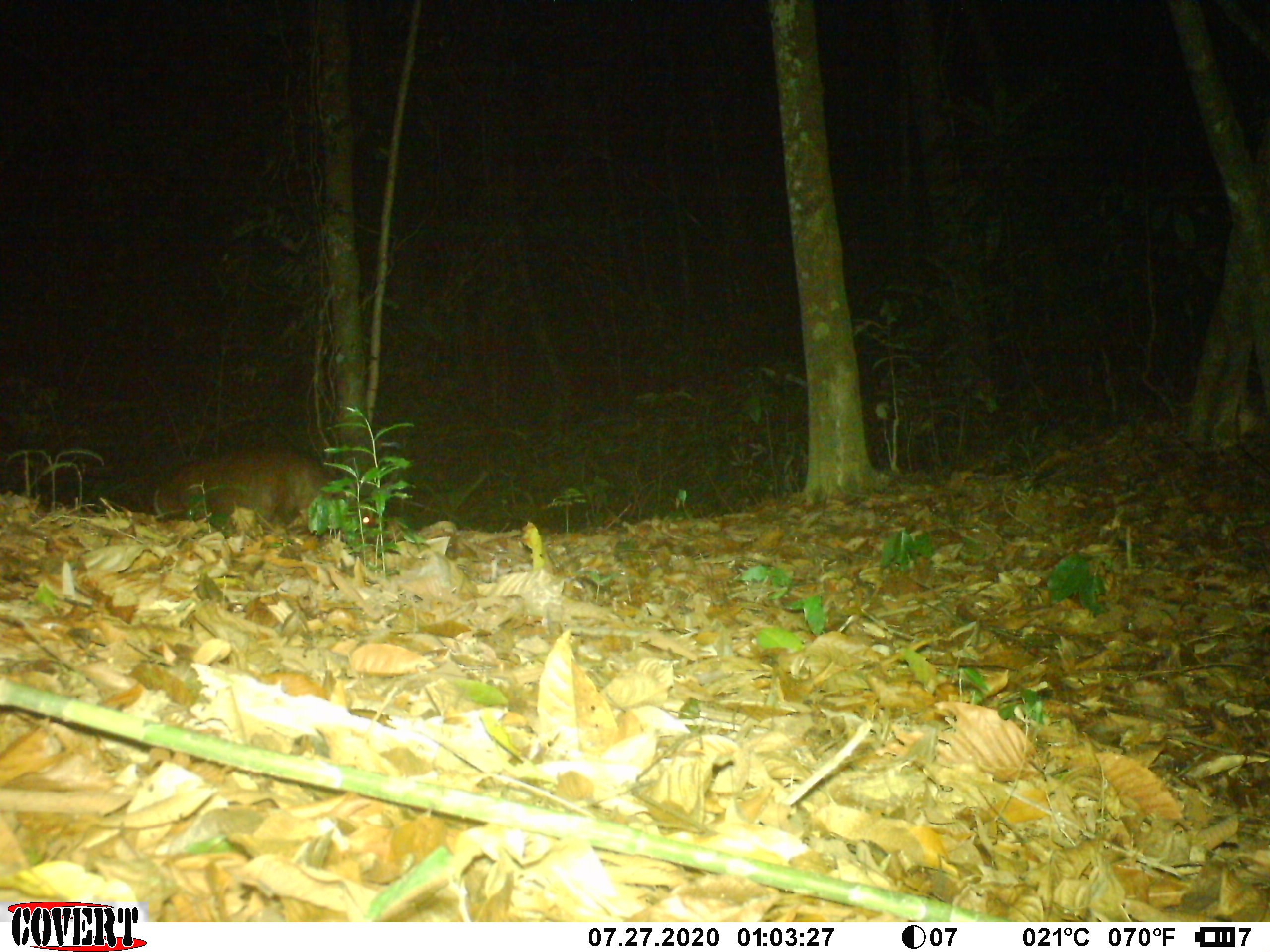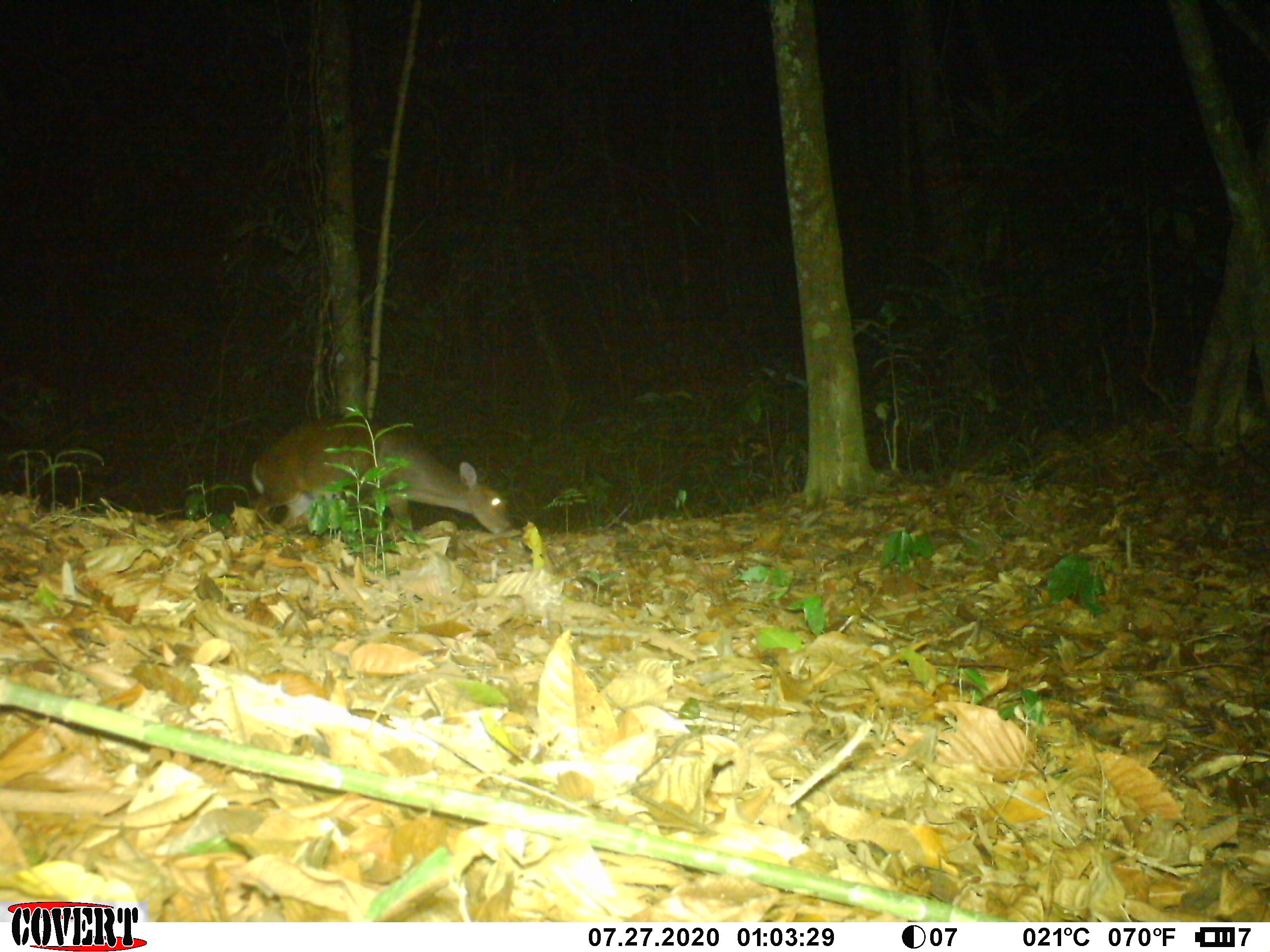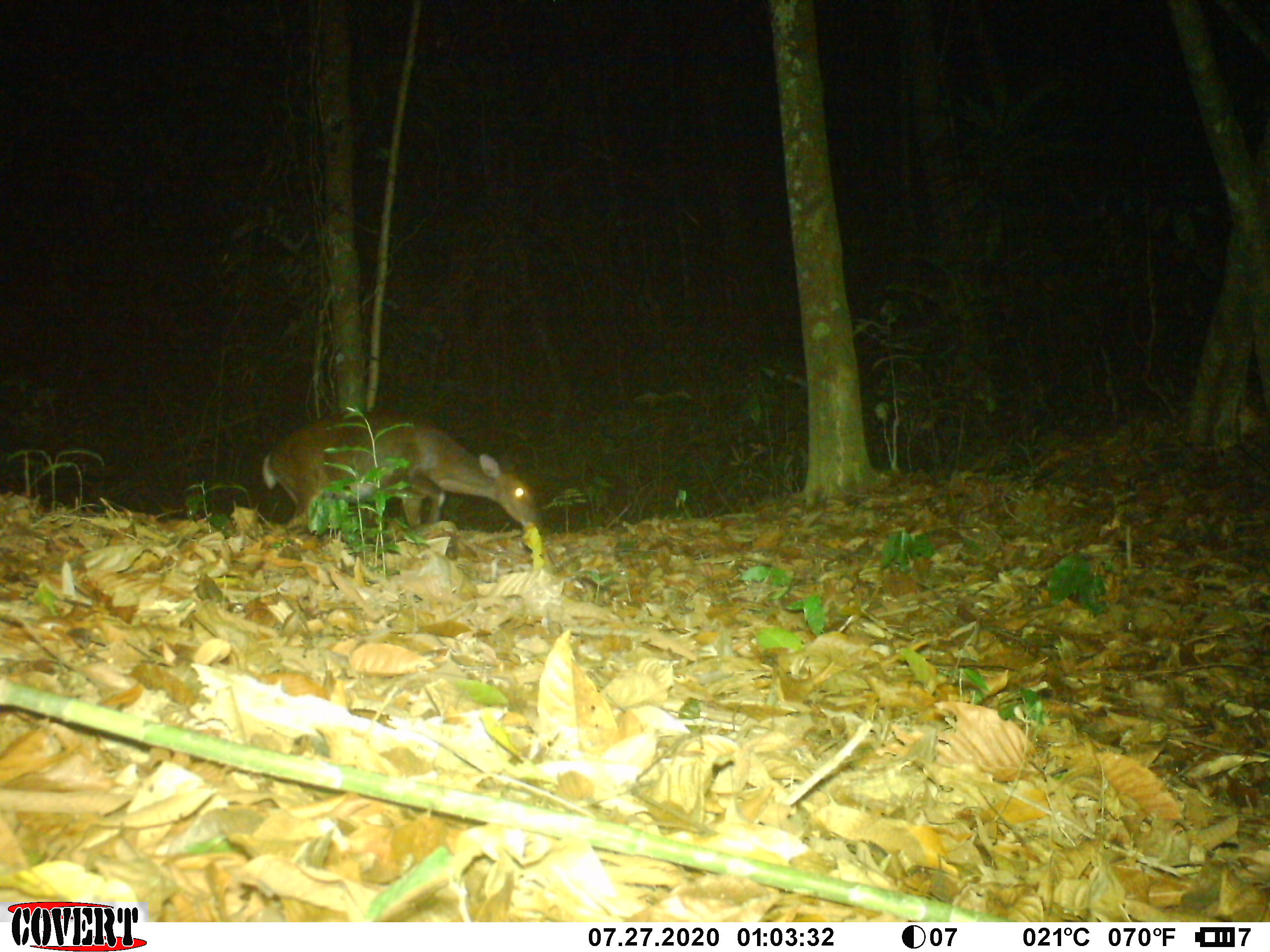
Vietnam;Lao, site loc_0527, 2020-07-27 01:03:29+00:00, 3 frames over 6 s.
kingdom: Animalia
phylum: Chordata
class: Mammalia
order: Artiodactyla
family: Cervidae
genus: Muntiacus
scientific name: Muntiacus vuquangensis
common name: large-antlered muntjac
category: large antlered muntjac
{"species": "large antlered muntjac (large-antlered muntjac) (Muntiacus vuquangensis)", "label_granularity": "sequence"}